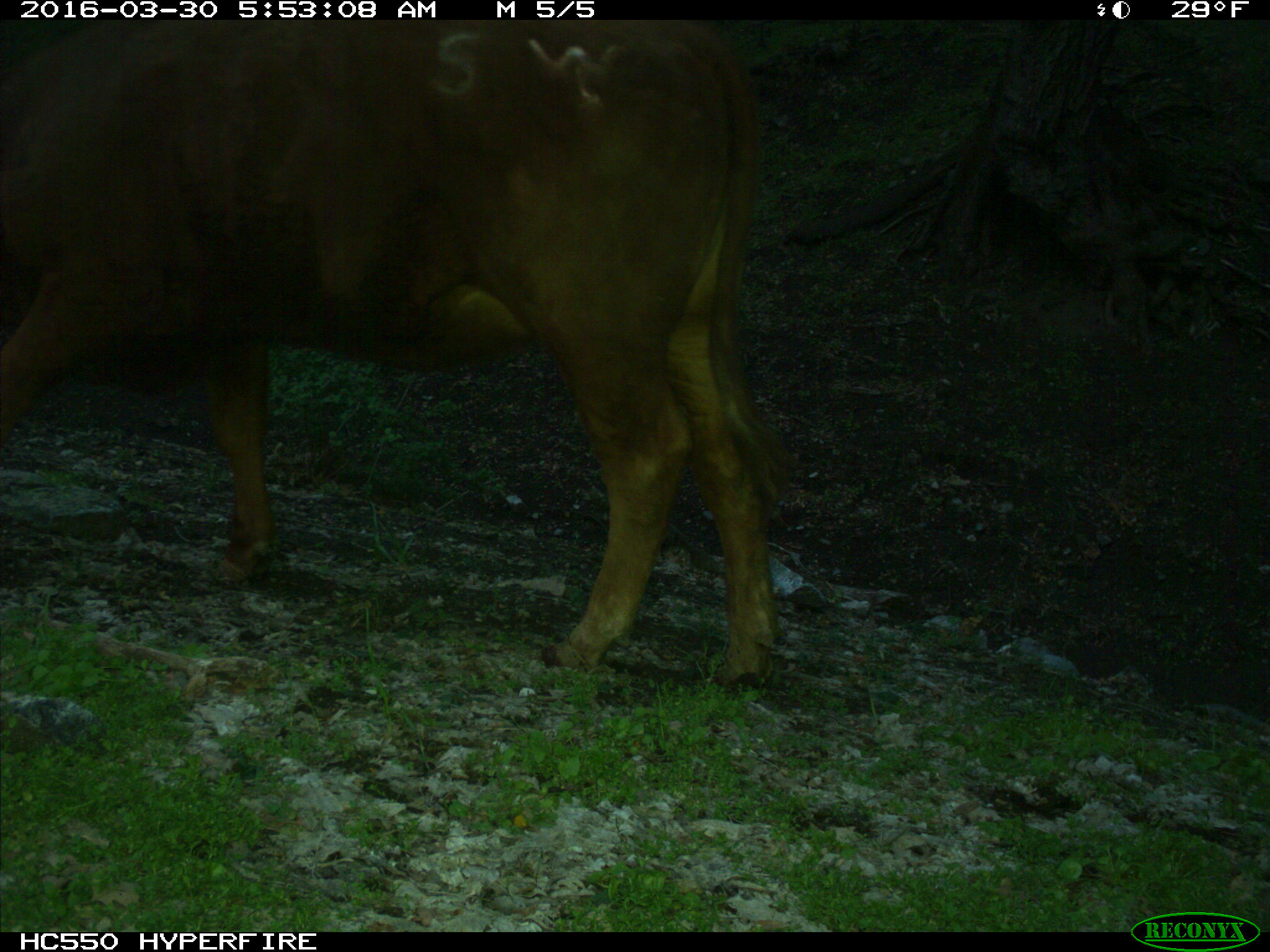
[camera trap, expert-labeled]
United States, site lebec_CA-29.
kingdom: Animalia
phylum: Chordata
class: Mammalia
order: Artiodactyla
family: Bovidae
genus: Bos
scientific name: Bos taurus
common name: domestic cow